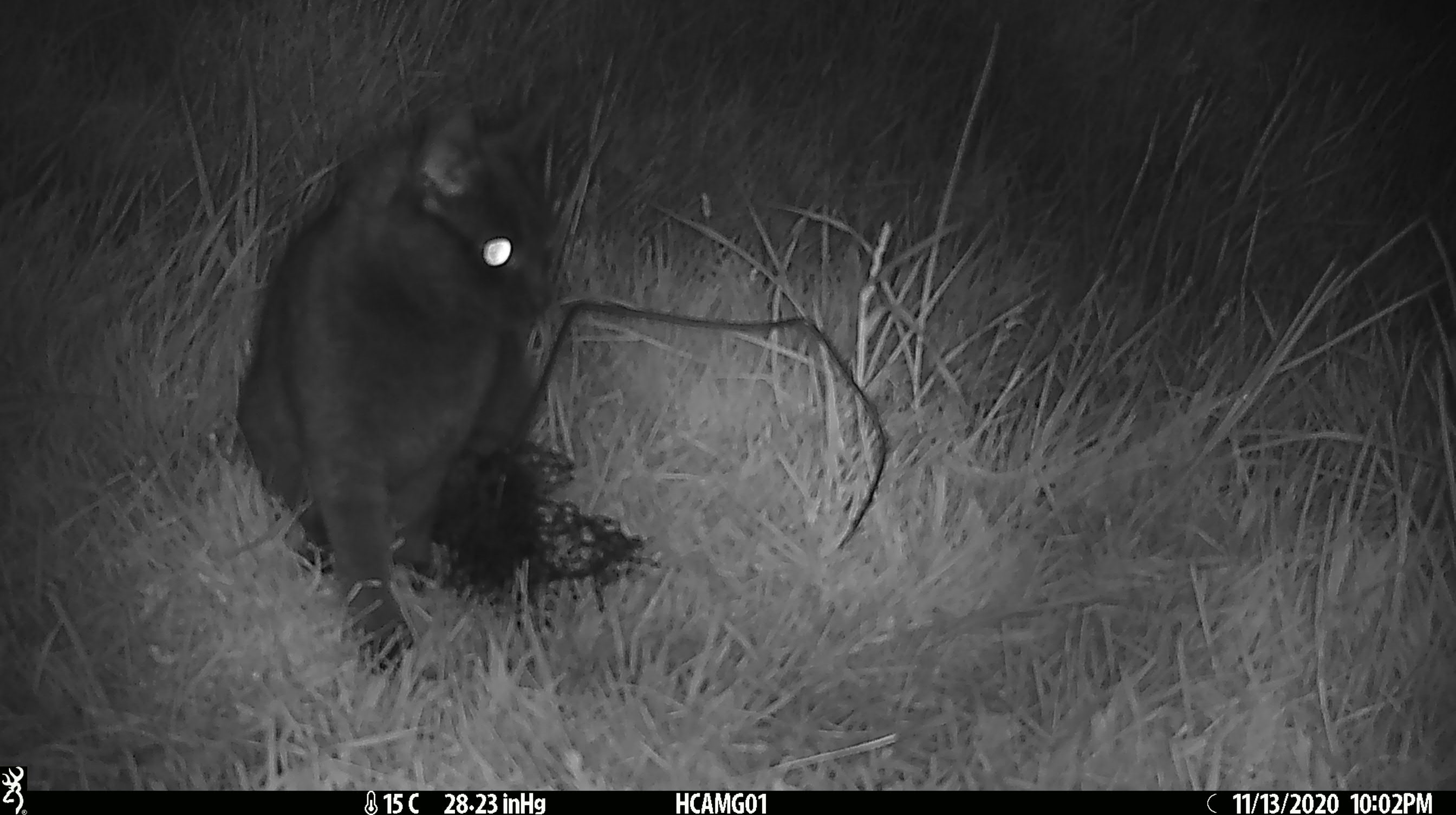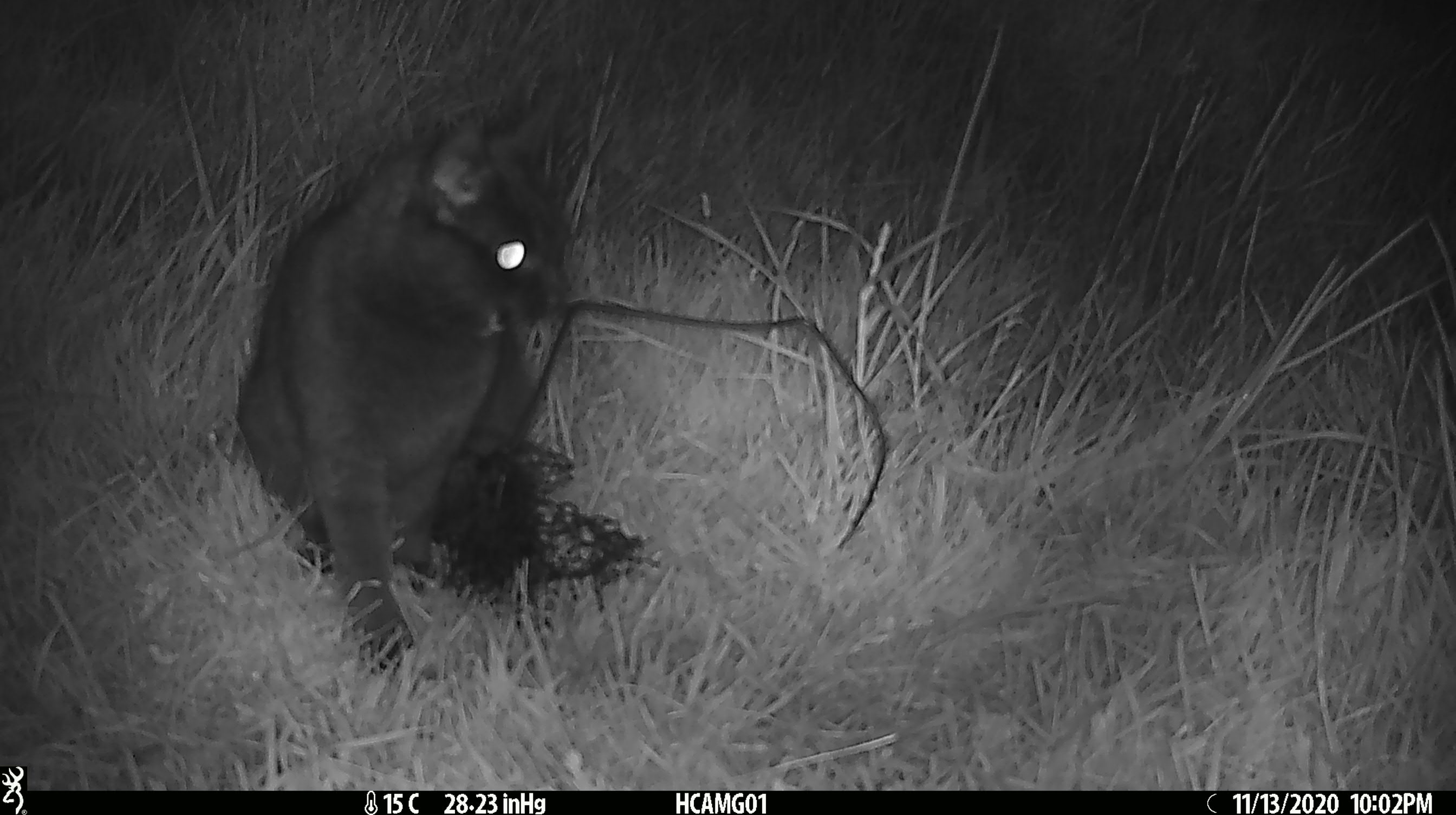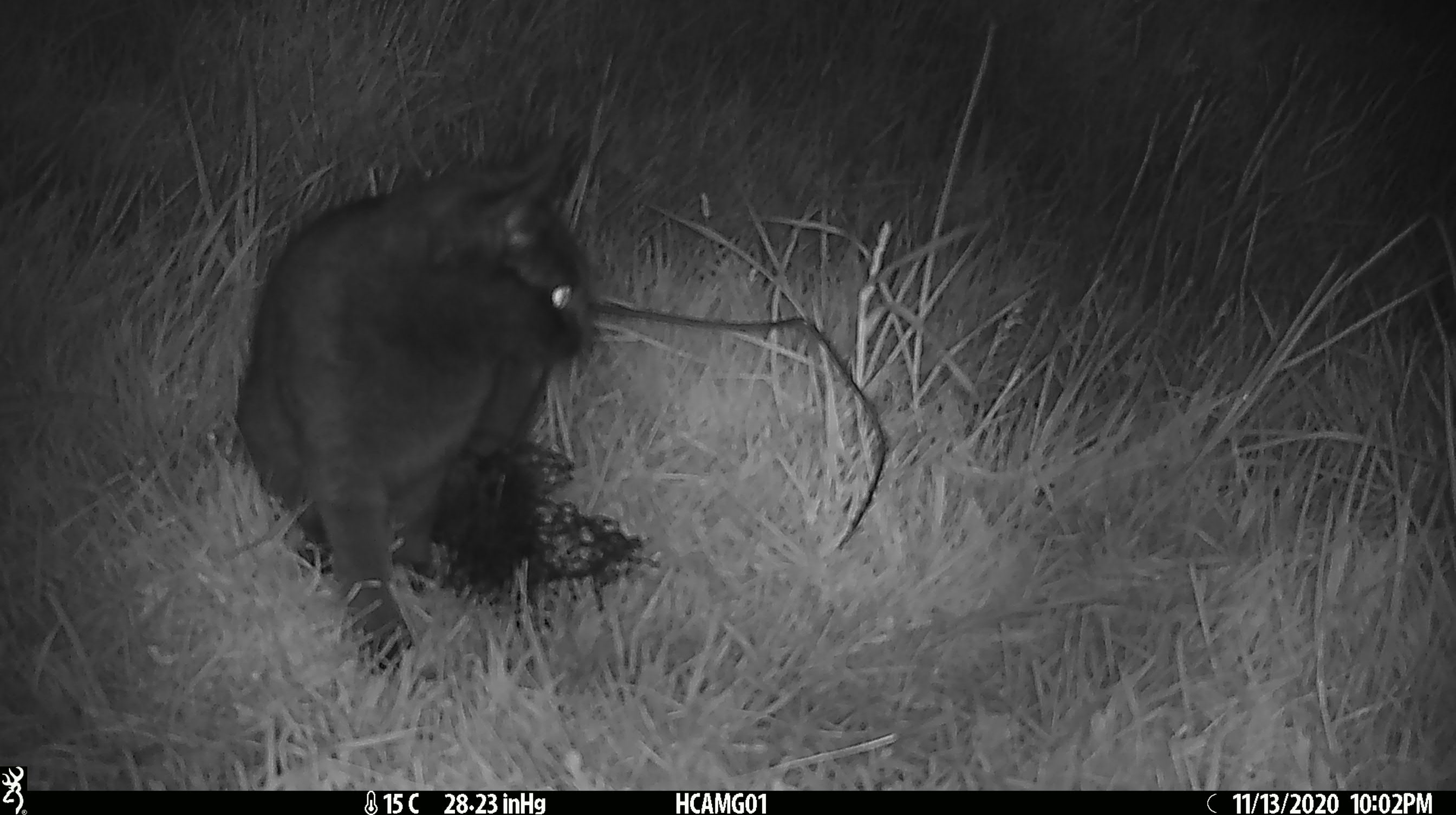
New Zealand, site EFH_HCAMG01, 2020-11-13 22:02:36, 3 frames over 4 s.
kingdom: Animalia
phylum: Chordata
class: Mammalia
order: Carnivora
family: Felidae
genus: Felis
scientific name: Felis catus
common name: domestic cat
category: cat